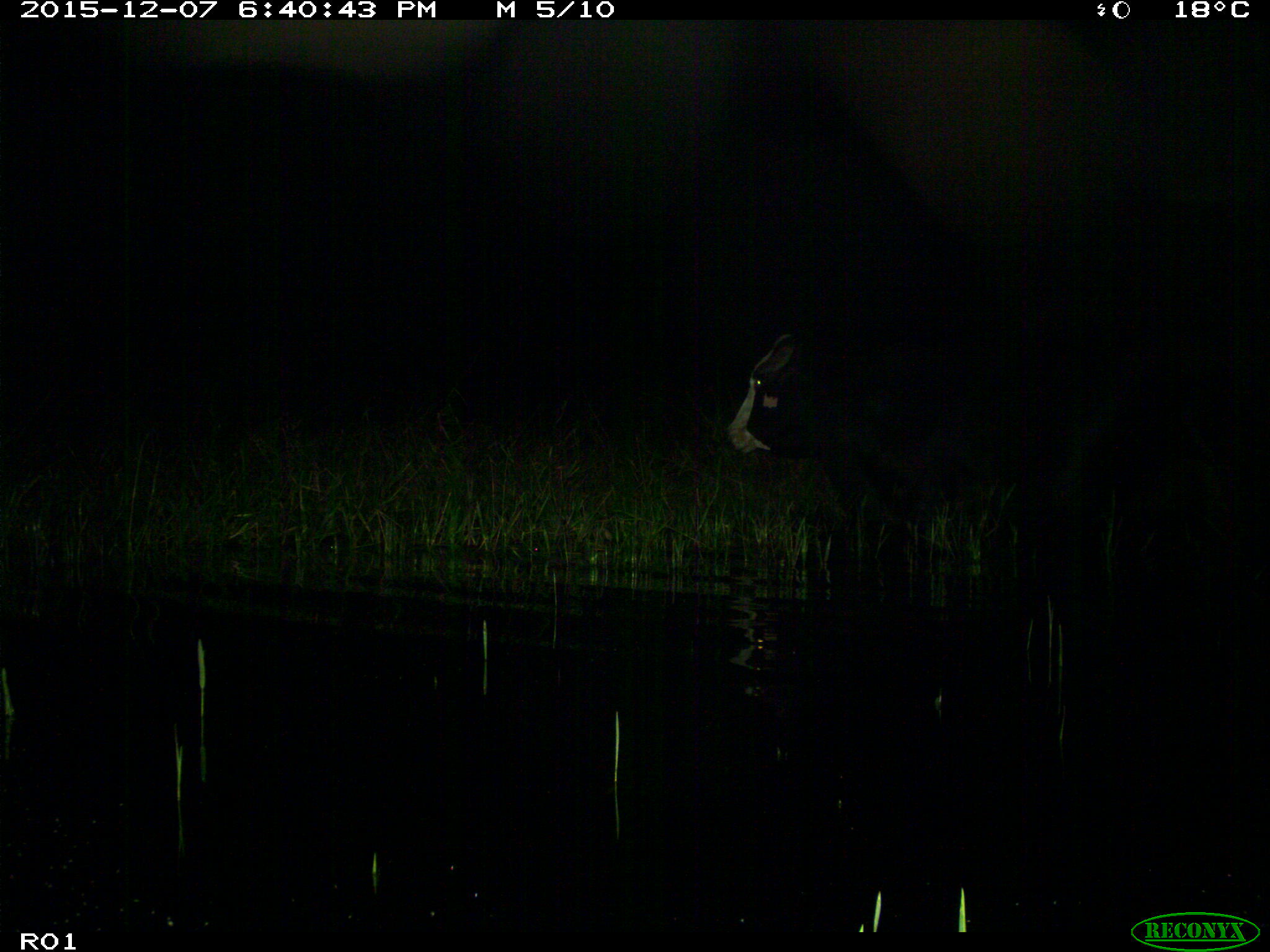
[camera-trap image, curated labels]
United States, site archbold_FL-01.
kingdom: Animalia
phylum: Chordata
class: Mammalia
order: Artiodactyla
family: Bovidae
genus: Bos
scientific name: Bos taurus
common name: domestic cow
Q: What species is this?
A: Bos taurus (domestic cow).